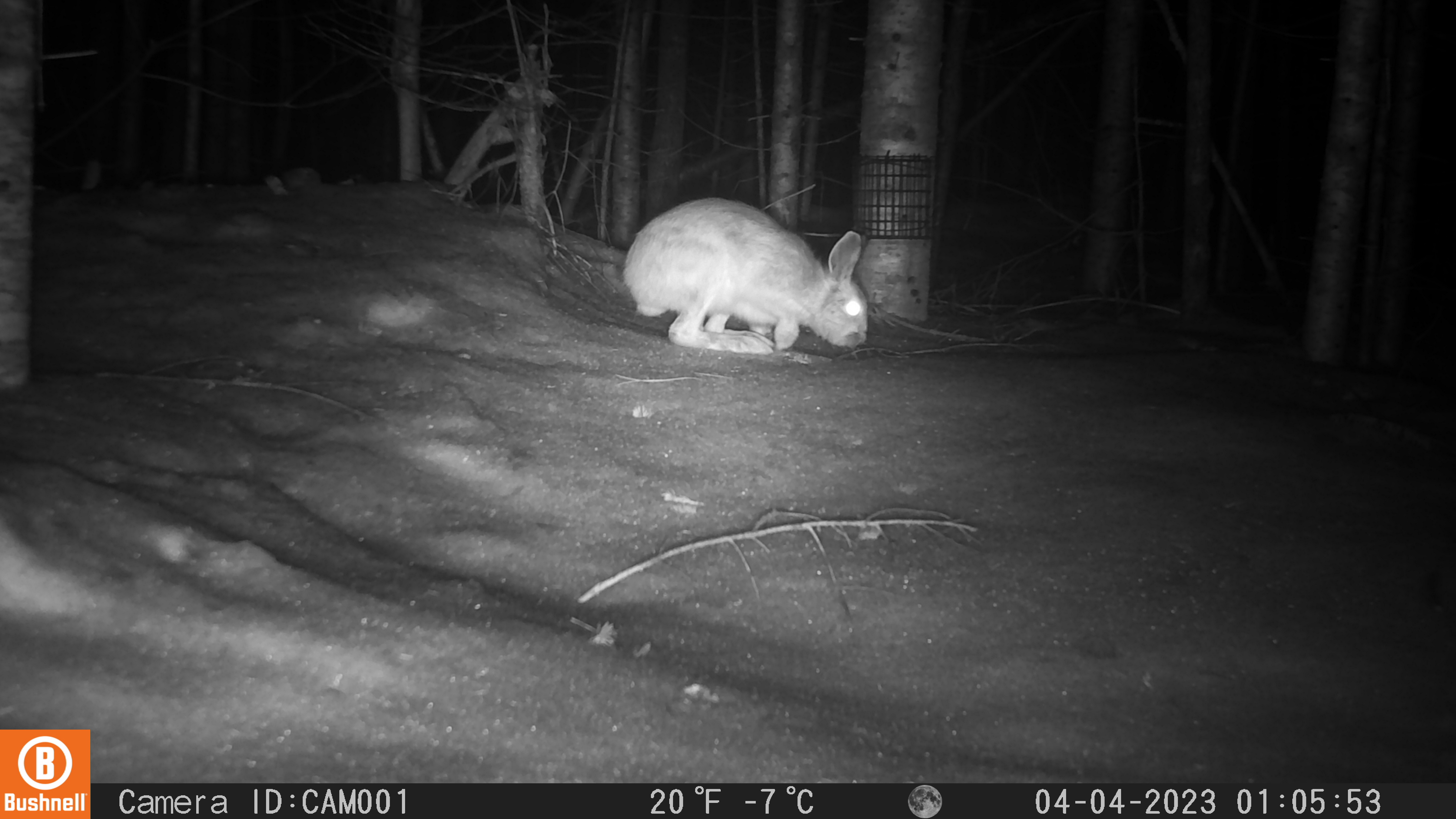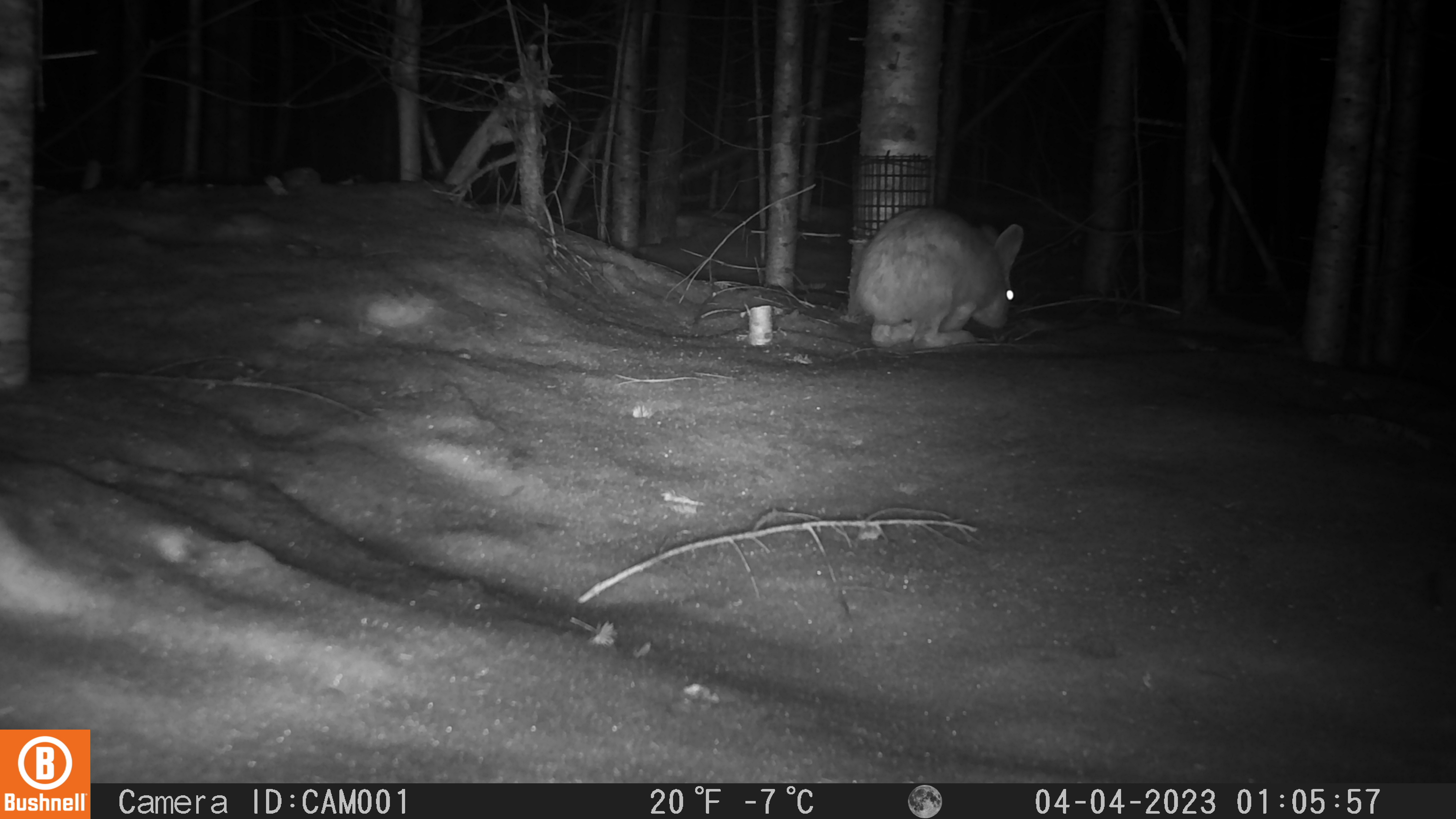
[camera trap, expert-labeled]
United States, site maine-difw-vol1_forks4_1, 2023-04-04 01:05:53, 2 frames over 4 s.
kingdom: Animalia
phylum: Chordata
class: Mammalia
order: Lagomorpha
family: Leporidae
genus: Lepus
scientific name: Lepus americanus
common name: snowshoe hare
Snowshoe hare (Lepus americanus).